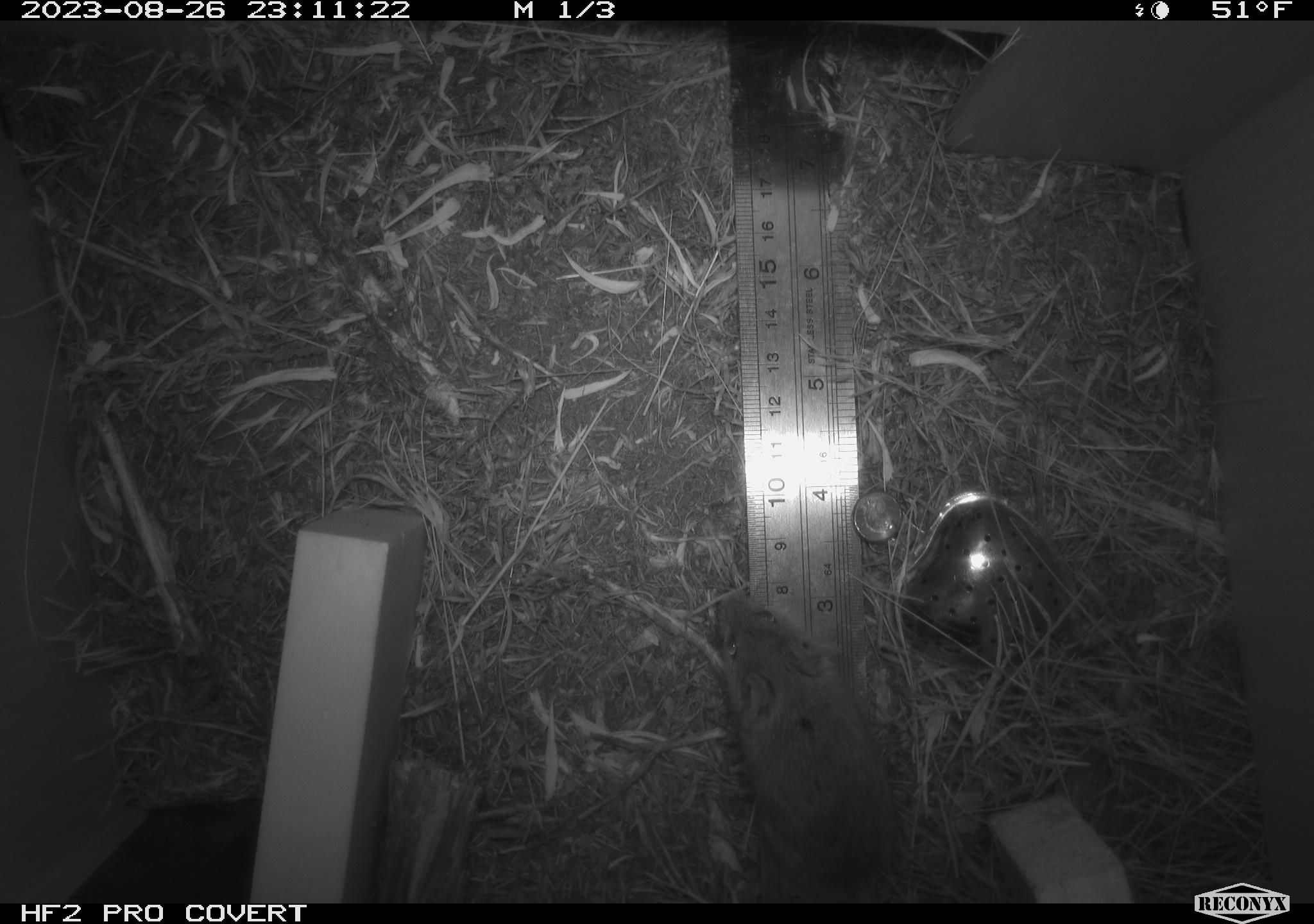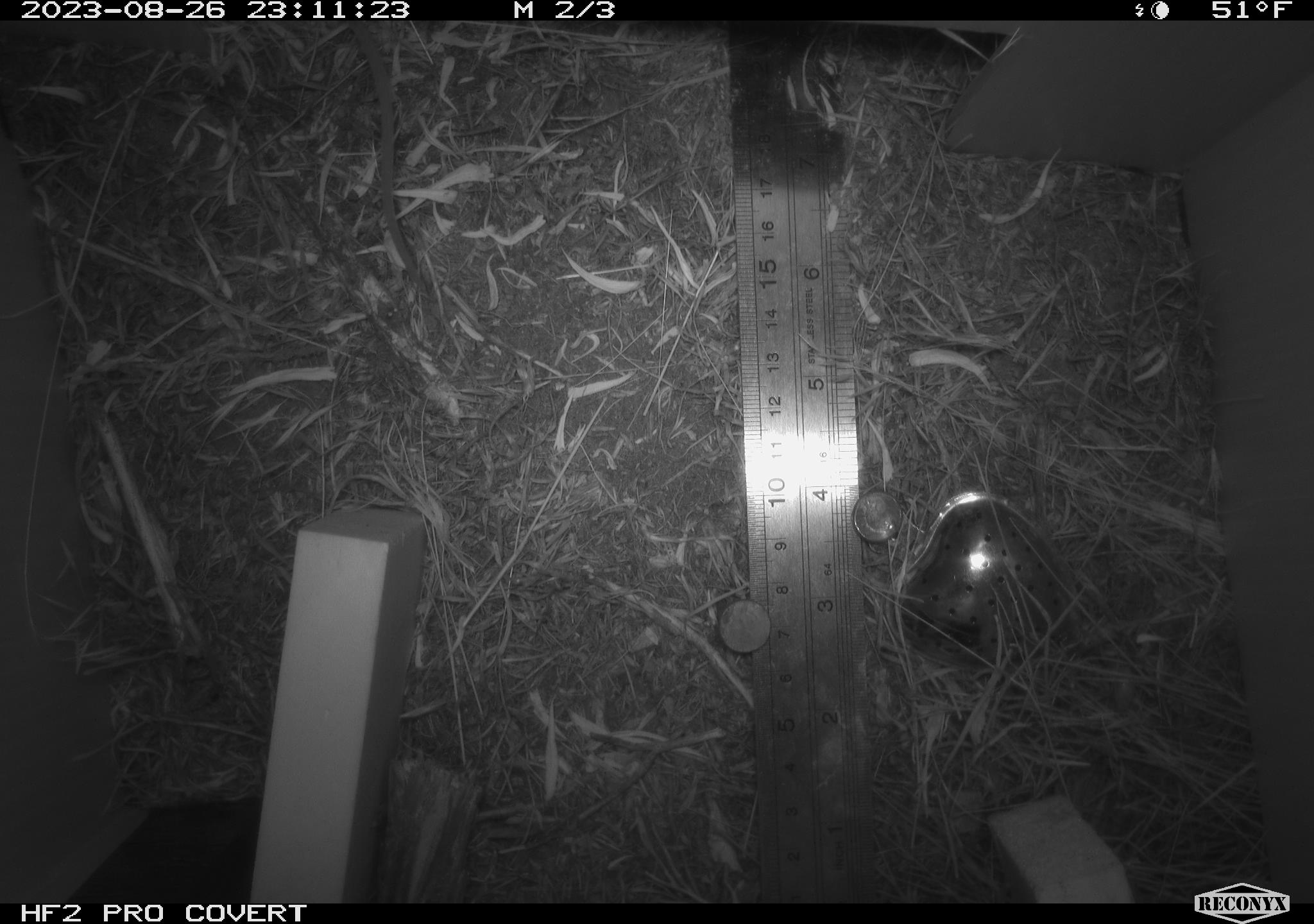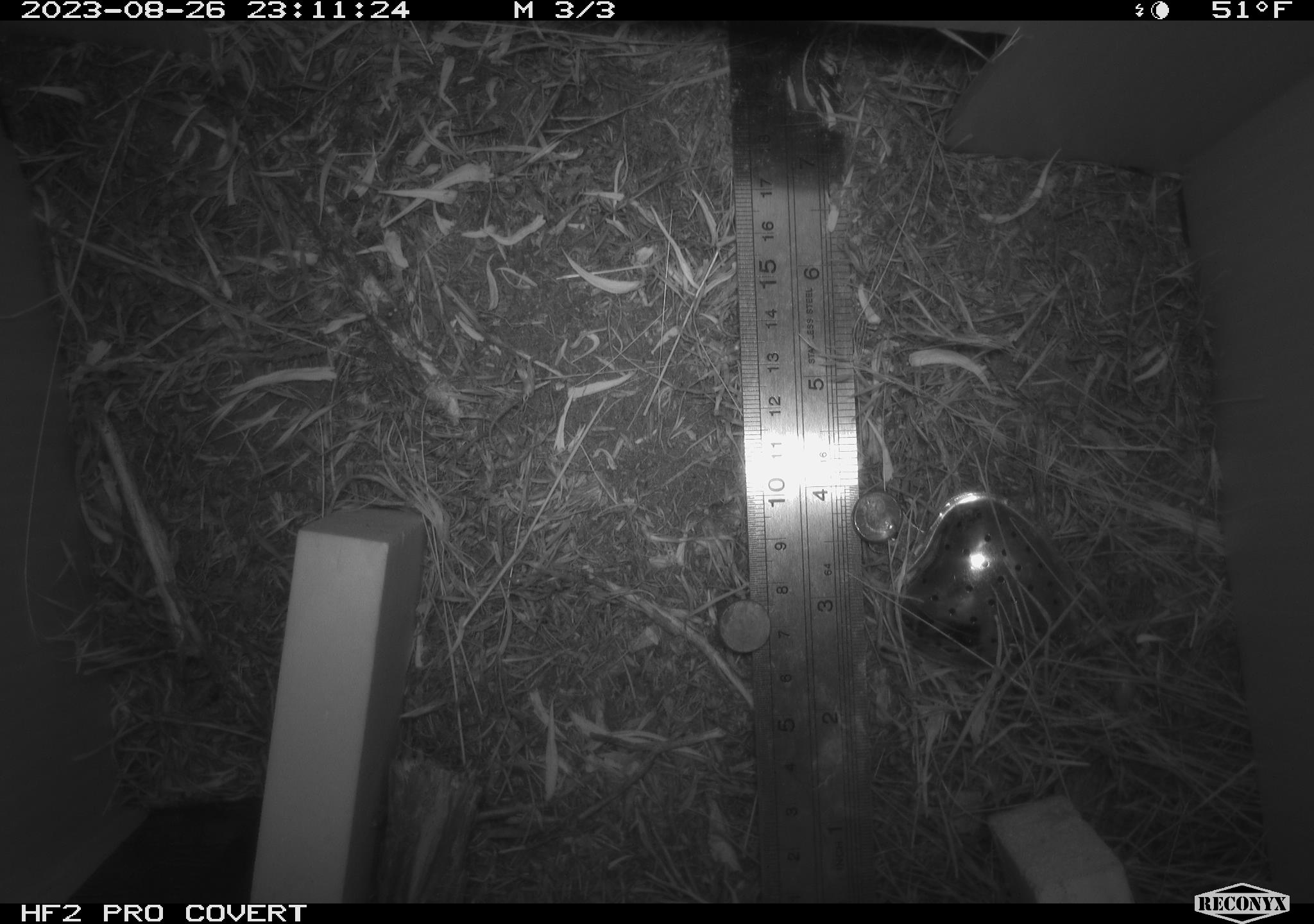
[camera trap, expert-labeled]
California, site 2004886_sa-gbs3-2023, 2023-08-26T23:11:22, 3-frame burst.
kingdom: Animalia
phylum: Chordata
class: Mammalia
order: Rodentia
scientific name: Rodentia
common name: mouse species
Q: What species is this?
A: Mouse species (Rodentia).